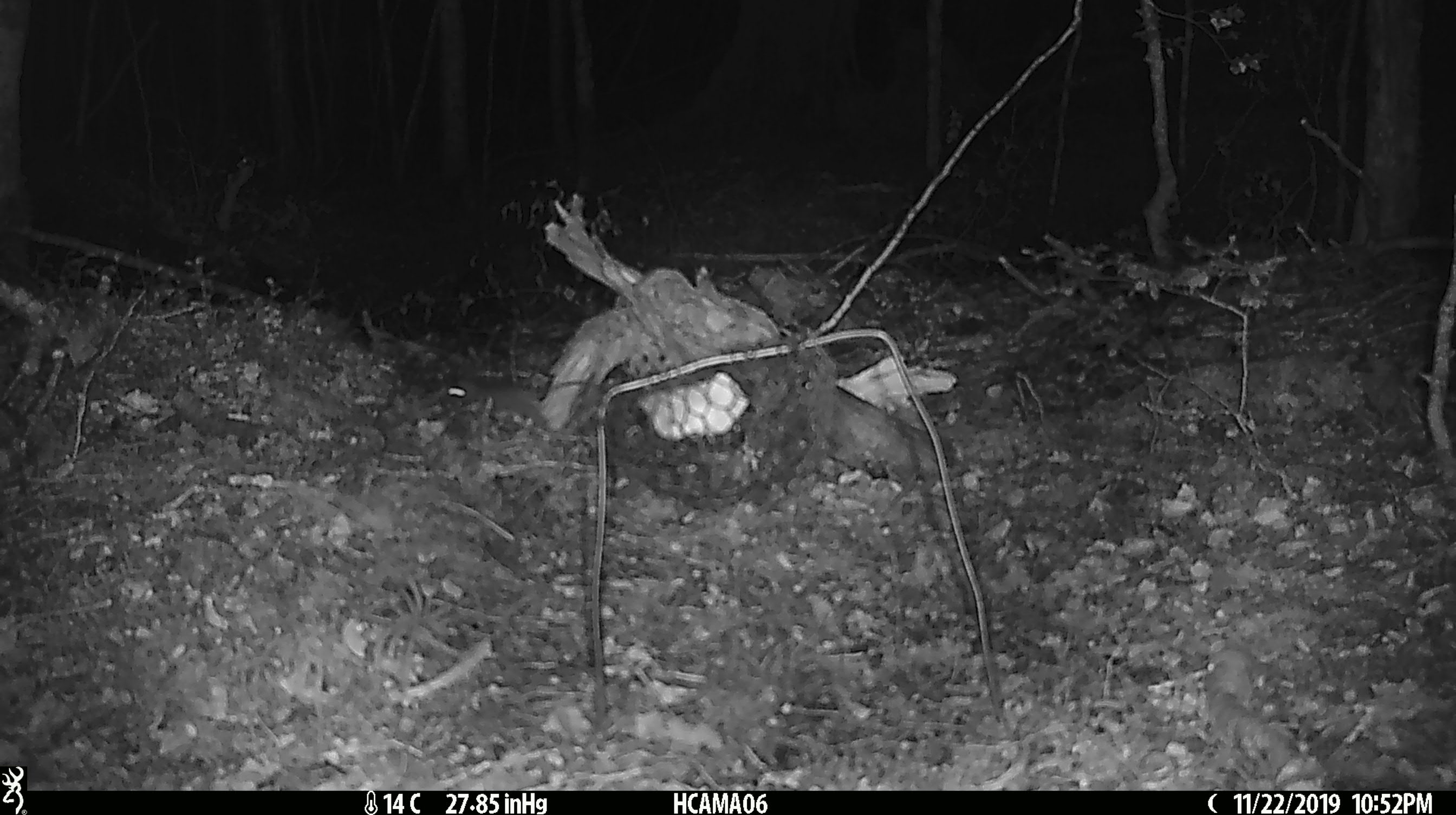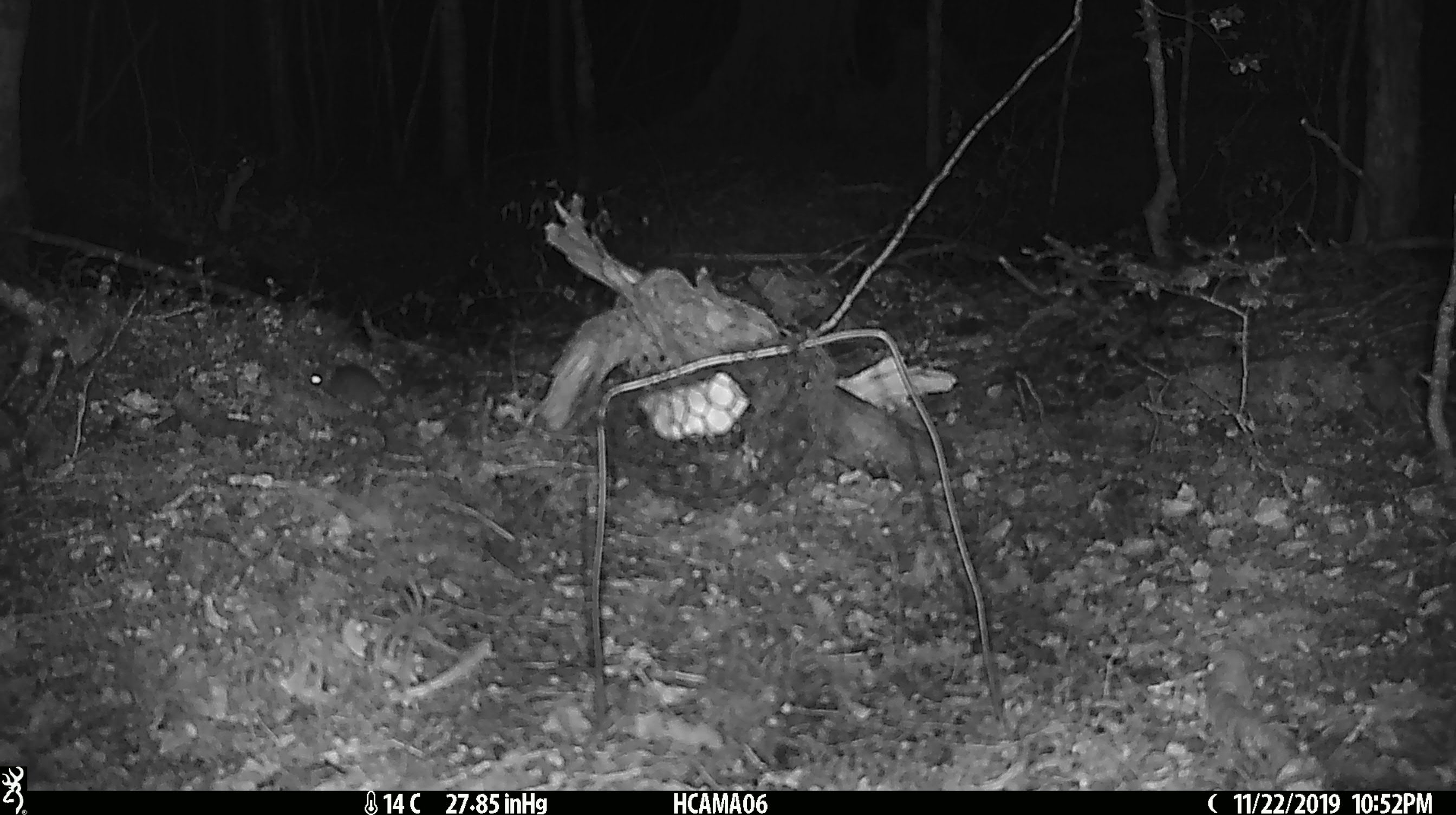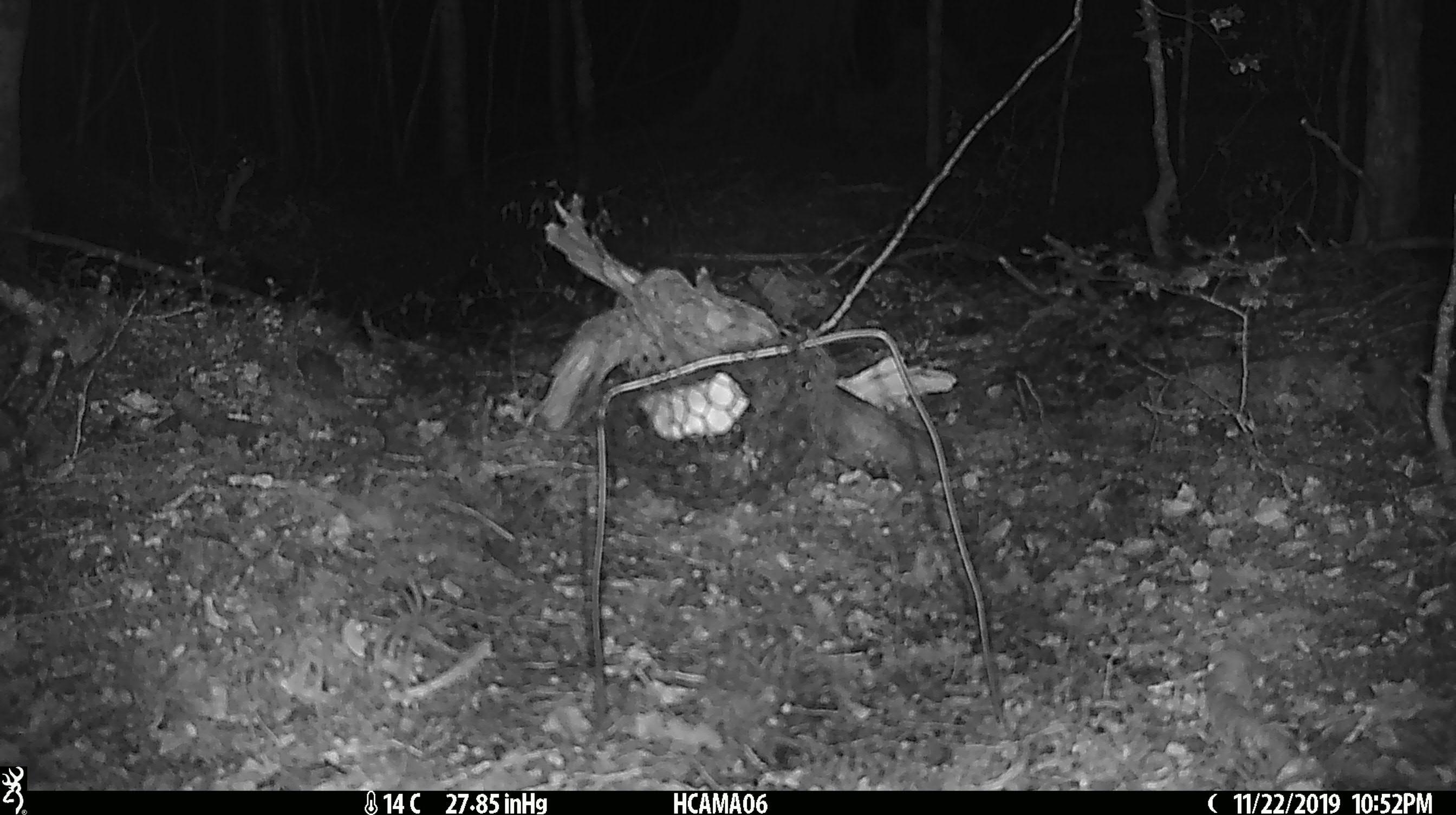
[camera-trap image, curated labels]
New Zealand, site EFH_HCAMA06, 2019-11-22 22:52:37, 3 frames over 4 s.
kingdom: Animalia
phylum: Chordata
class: Mammalia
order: Rodentia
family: Muridae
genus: Mus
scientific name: Mus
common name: mouse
Mouse (Mus).